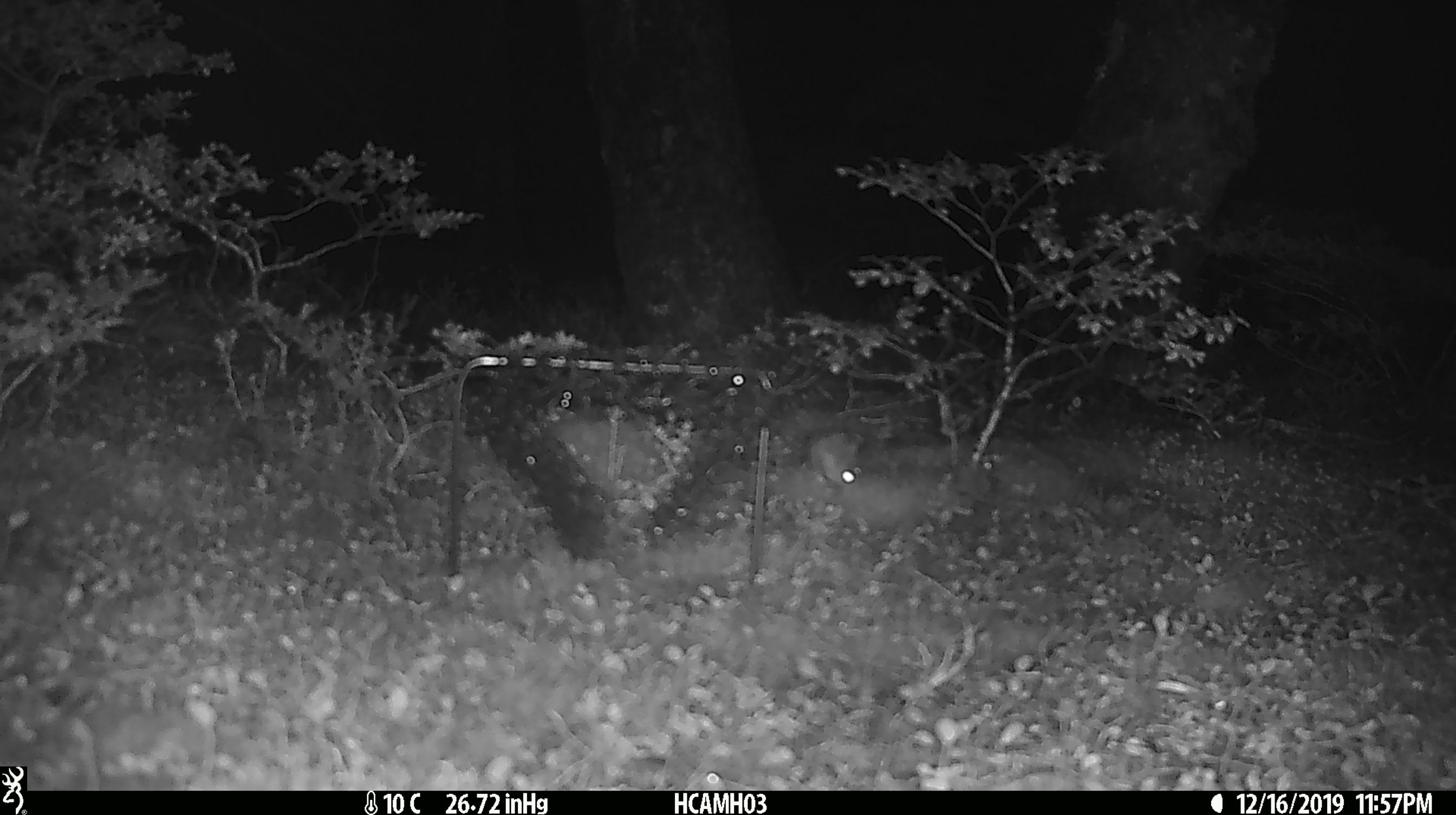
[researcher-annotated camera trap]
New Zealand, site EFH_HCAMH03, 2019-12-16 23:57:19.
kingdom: Animalia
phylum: Chordata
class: Mammalia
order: Rodentia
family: Muridae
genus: Mus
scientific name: Mus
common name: mouse